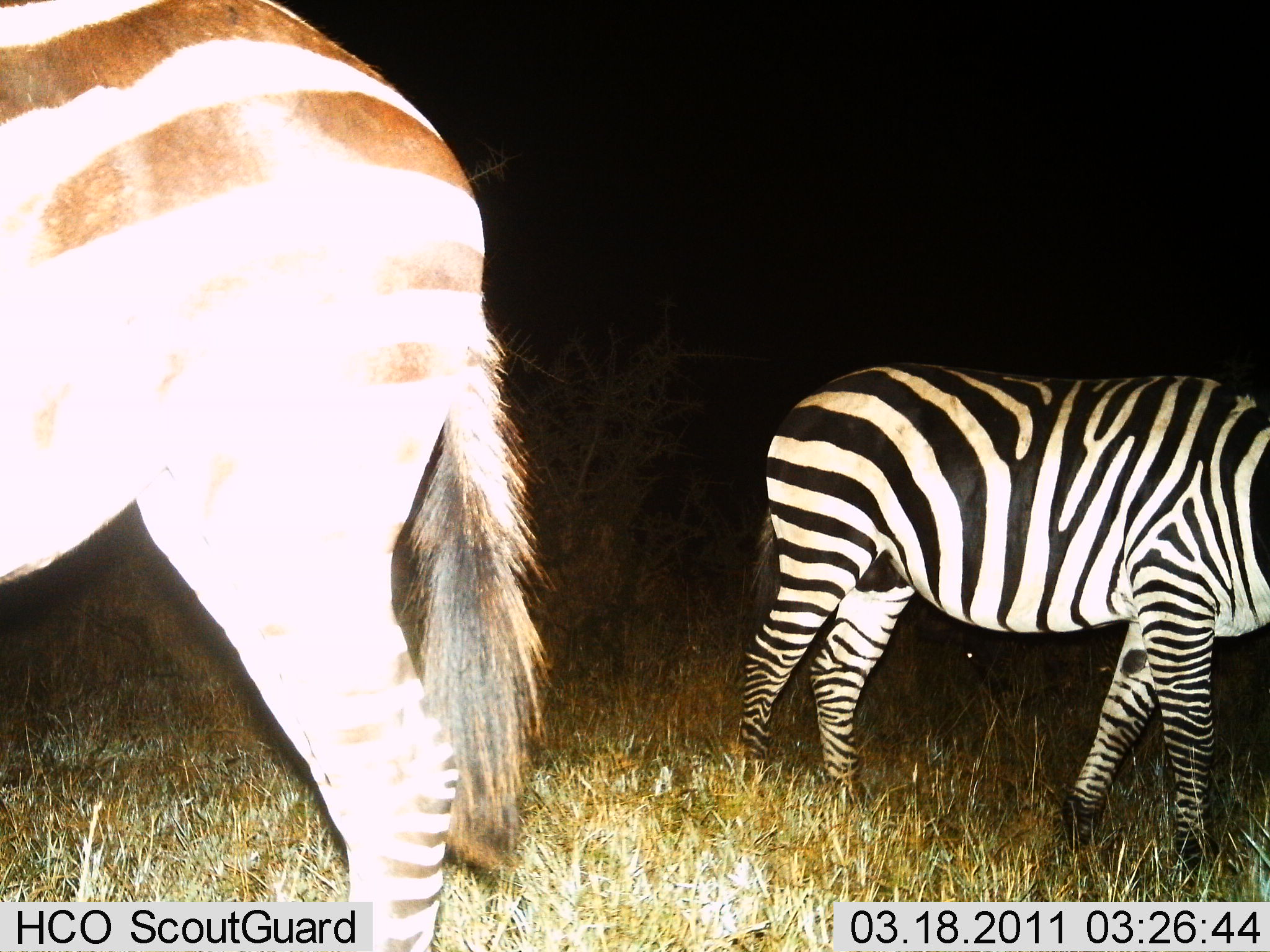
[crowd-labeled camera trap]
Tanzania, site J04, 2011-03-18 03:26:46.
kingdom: Animalia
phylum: Chordata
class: Mammalia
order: Perissodactyla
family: Equidae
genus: Equus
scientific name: Equus quagga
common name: plains zebra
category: zebra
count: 2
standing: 100%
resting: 0%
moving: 0%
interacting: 0%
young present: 0%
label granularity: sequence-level